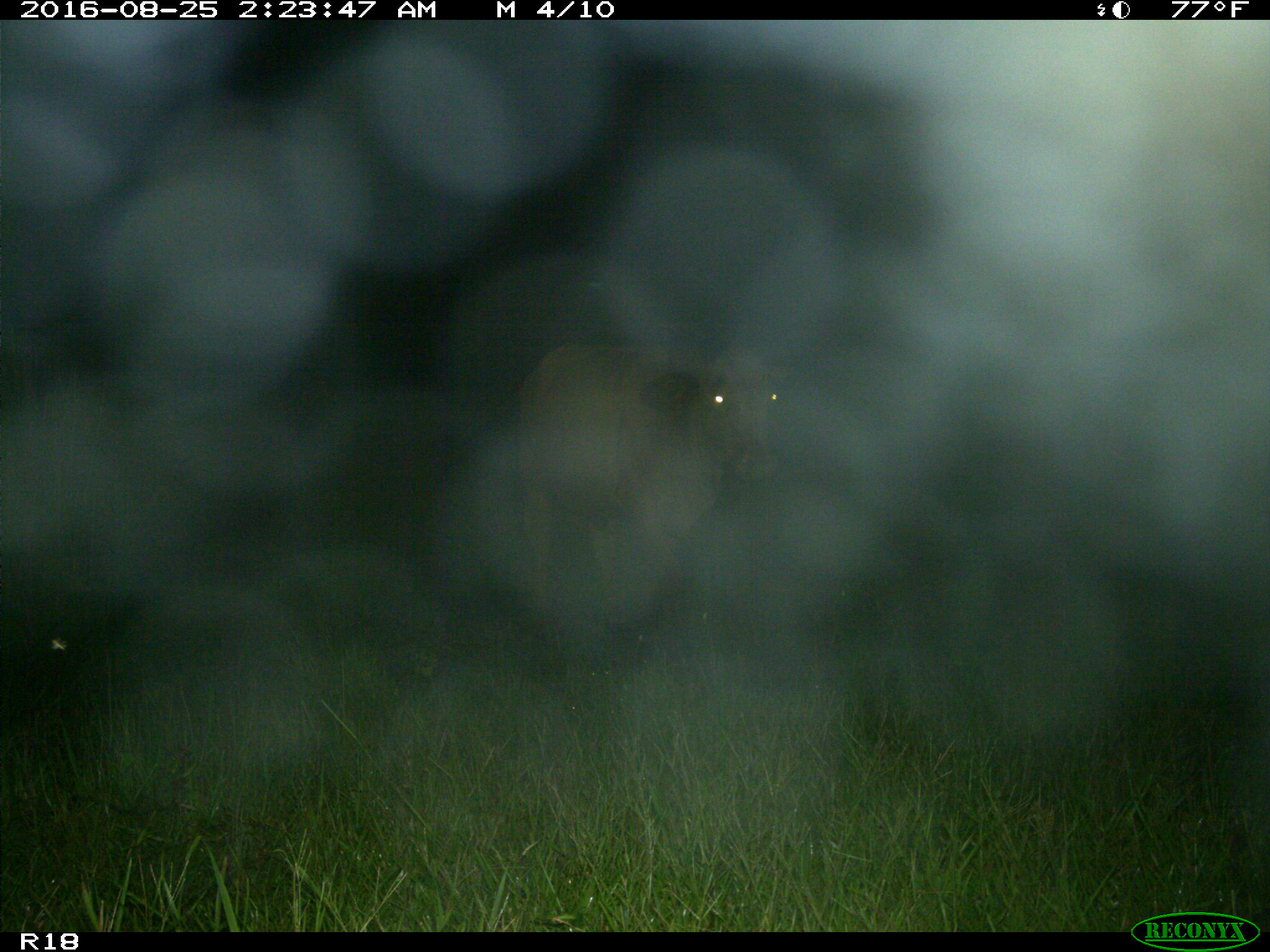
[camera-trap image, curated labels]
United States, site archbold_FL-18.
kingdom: Animalia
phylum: Chordata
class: Mammalia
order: Artiodactyla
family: Bovidae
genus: Bos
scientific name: Bos taurus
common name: domestic cow